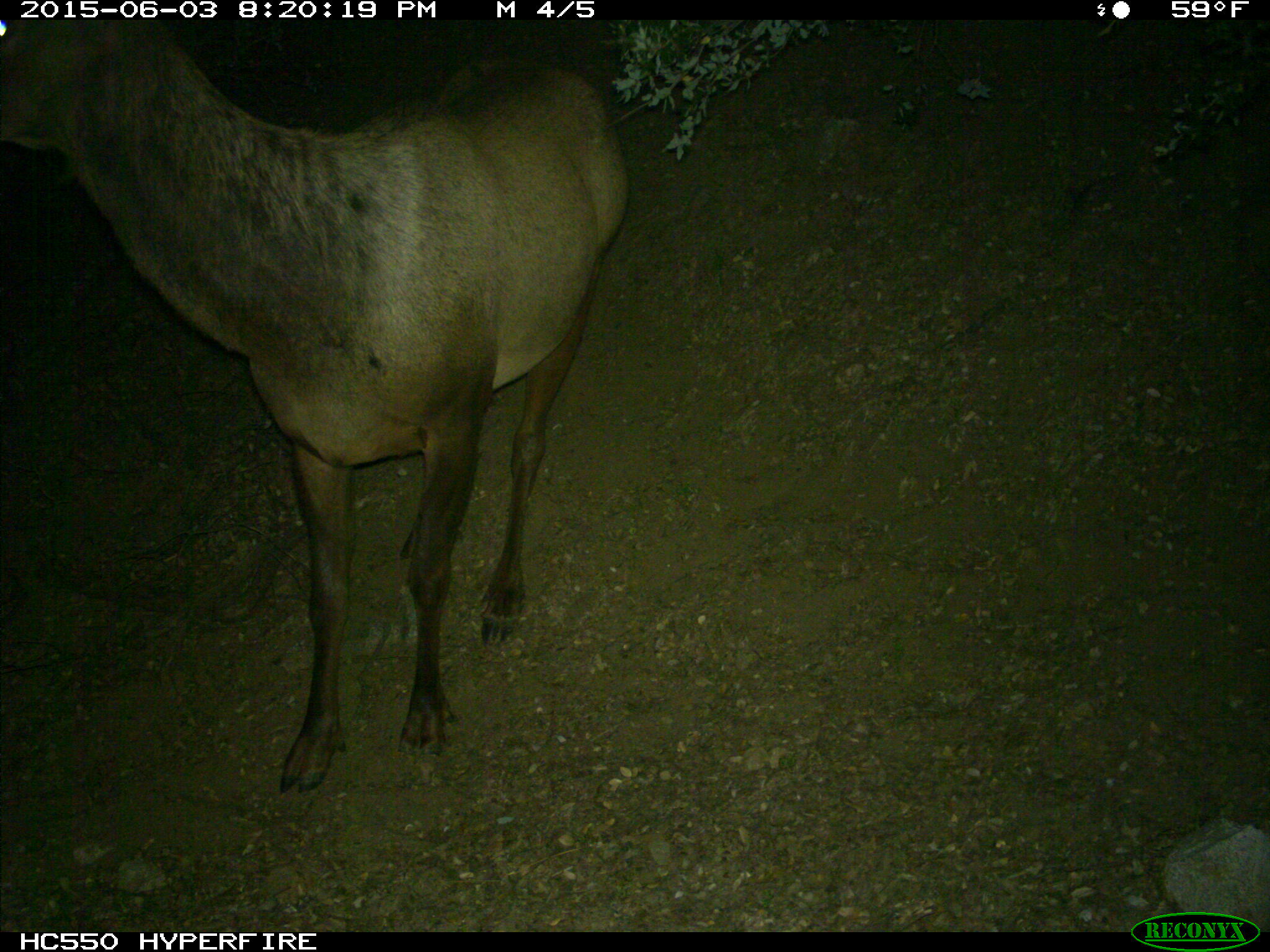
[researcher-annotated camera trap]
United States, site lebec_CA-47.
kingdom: Animalia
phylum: Chordata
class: Mammalia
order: Artiodactyla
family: Cervidae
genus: Cervus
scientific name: Cervus canadensis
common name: elk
Cervus canadensis (elk).